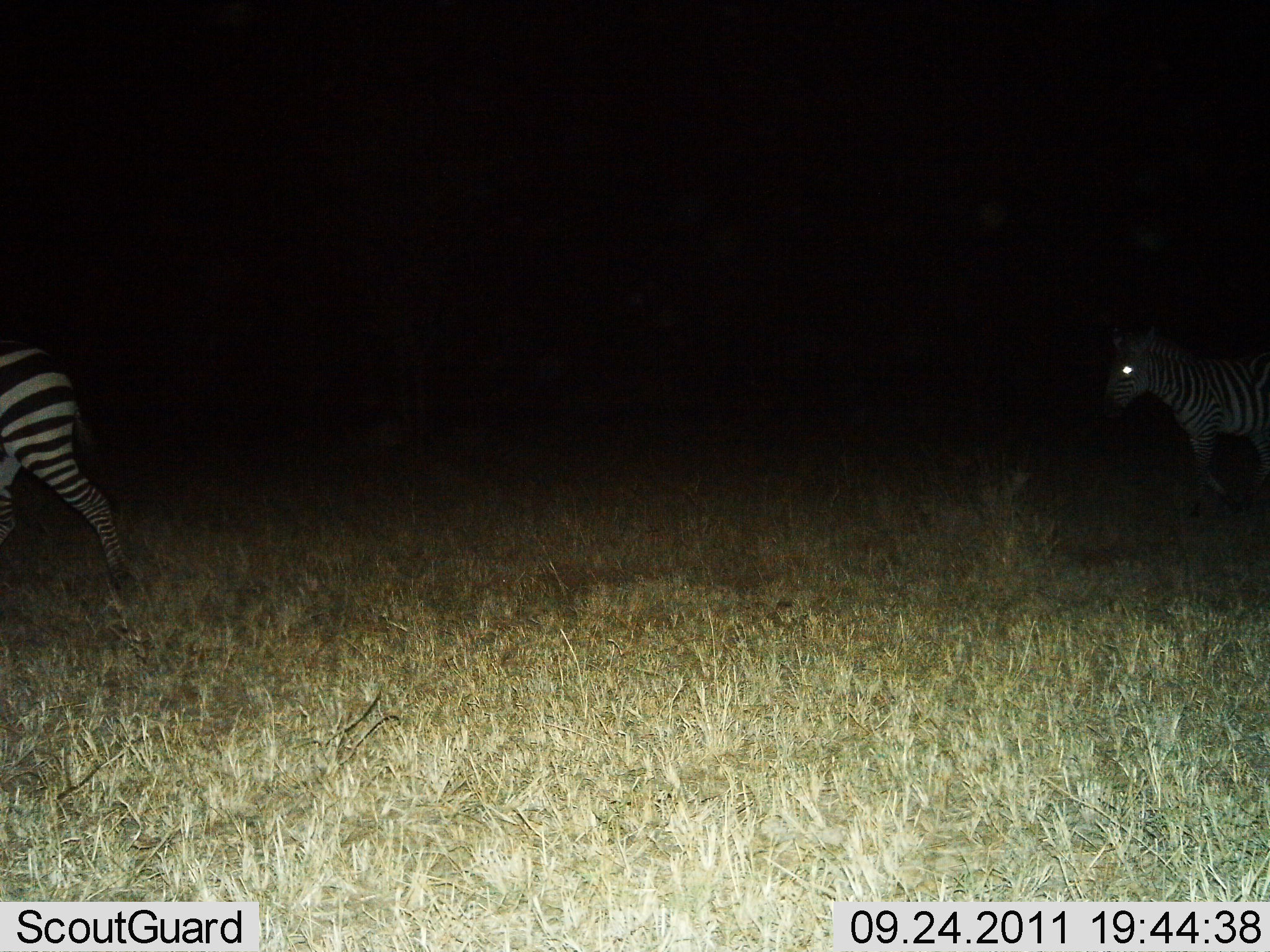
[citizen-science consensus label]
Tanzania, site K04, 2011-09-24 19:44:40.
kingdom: Animalia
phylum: Chordata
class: Mammalia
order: Perissodactyla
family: Equidae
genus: Equus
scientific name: Equus quagga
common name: plains zebra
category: zebra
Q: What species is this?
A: Zebra (plains zebra) (Equus quagga).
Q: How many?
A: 2.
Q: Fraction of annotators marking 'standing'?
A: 38%.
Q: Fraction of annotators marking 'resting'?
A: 0%.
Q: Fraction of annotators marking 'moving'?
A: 85%.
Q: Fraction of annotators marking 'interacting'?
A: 0%.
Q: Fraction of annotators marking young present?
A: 0%.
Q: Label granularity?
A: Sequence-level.